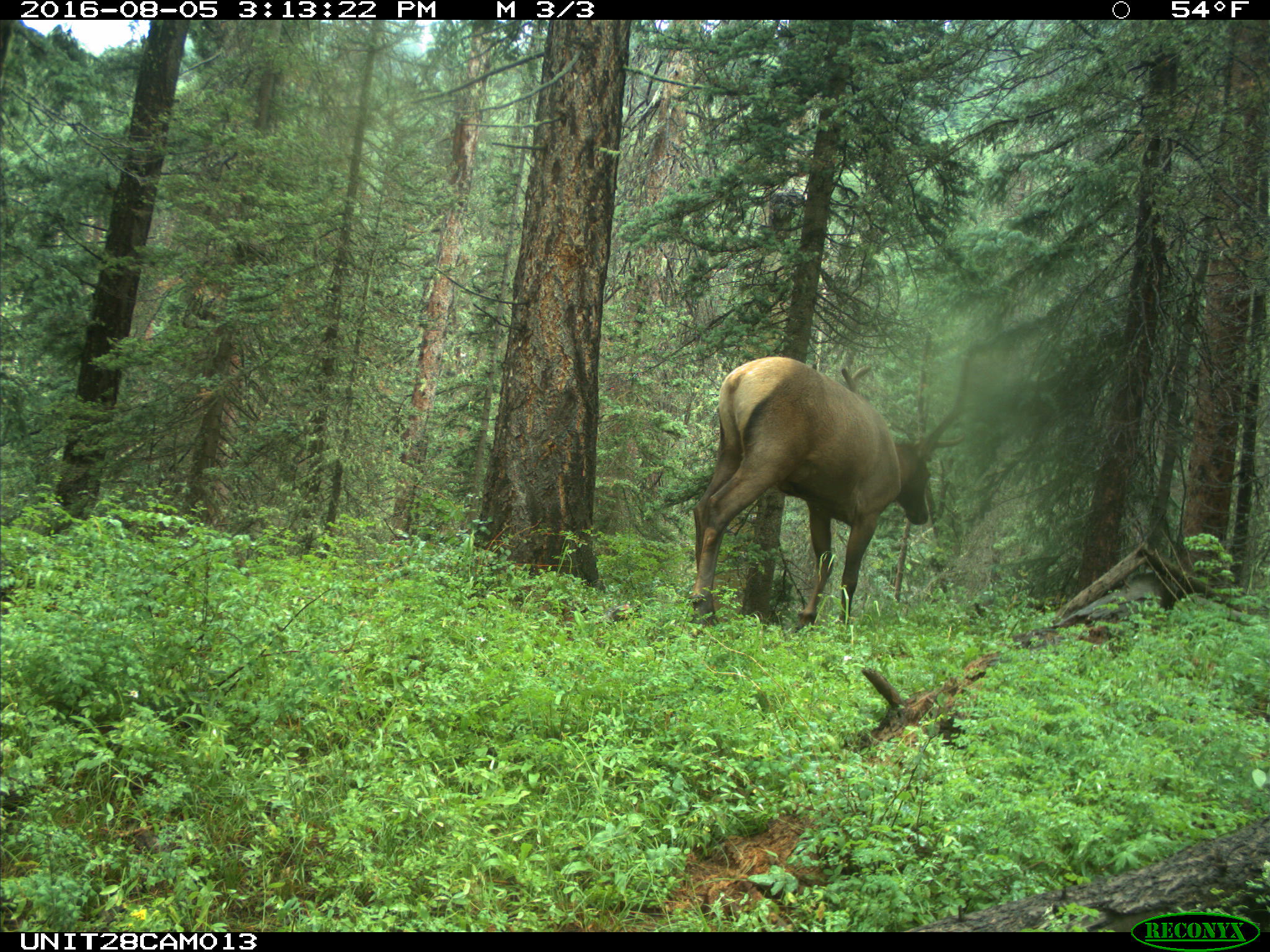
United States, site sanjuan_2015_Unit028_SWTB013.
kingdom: Animalia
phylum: Chordata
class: Mammalia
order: Artiodactyla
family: Cervidae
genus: Cervus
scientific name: Cervus elaphus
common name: red deer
Cervus elaphus (red deer).